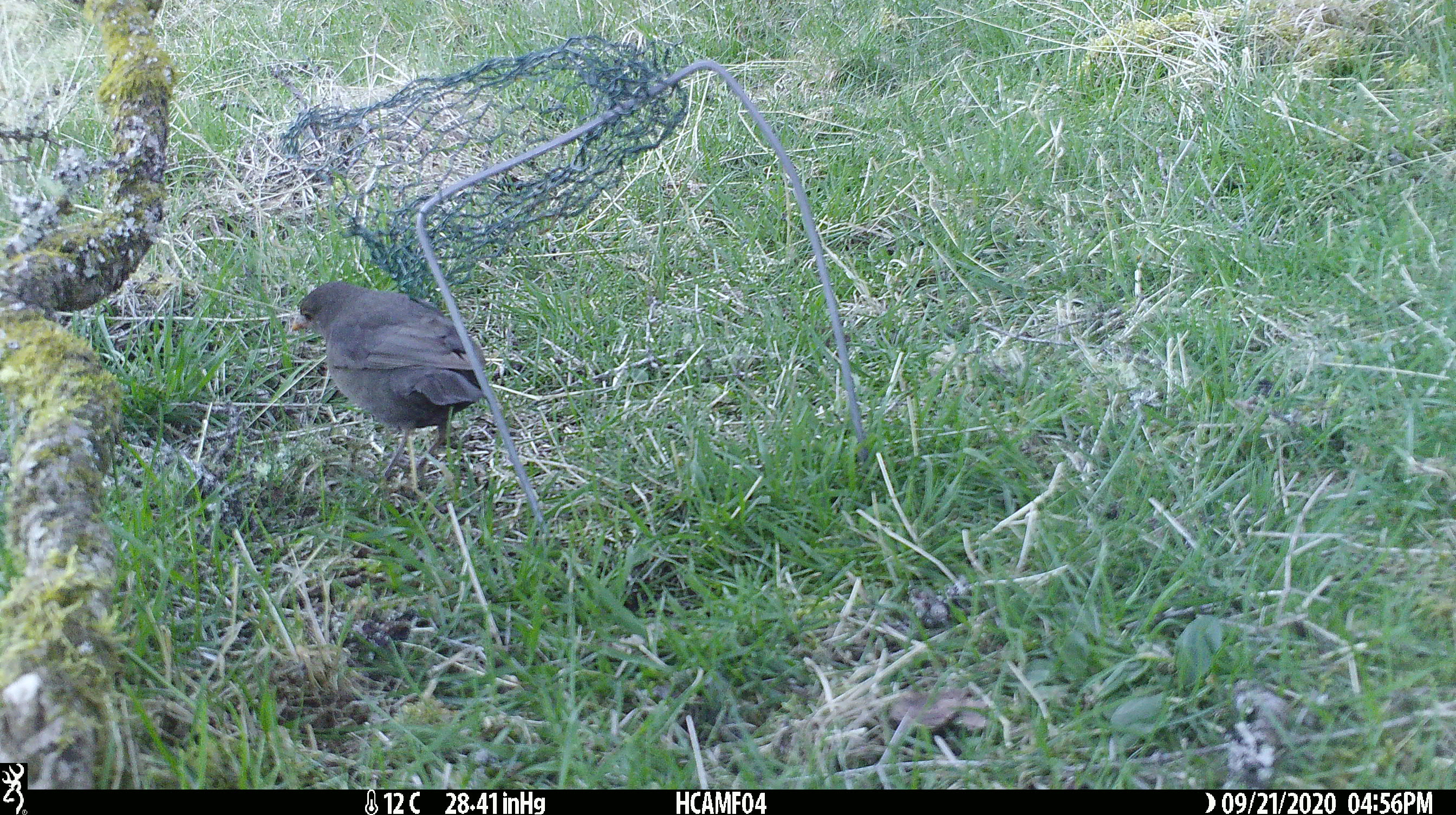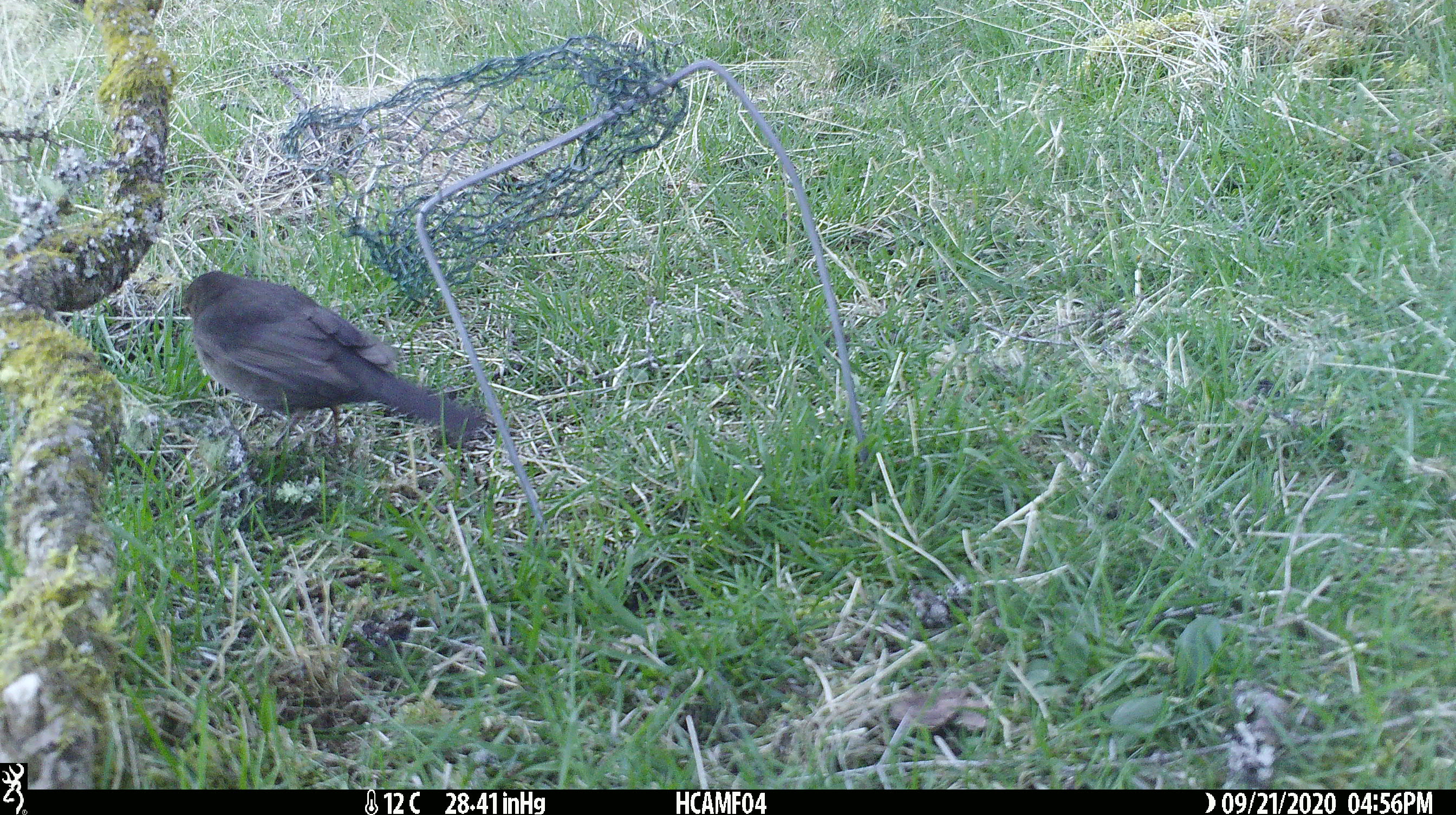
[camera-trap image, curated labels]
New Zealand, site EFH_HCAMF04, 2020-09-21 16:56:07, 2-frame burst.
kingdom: Animalia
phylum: Chordata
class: Aves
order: Passeriformes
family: Turdidae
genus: Turdus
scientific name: Turdus merula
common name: eurasian blackbird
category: blackbird